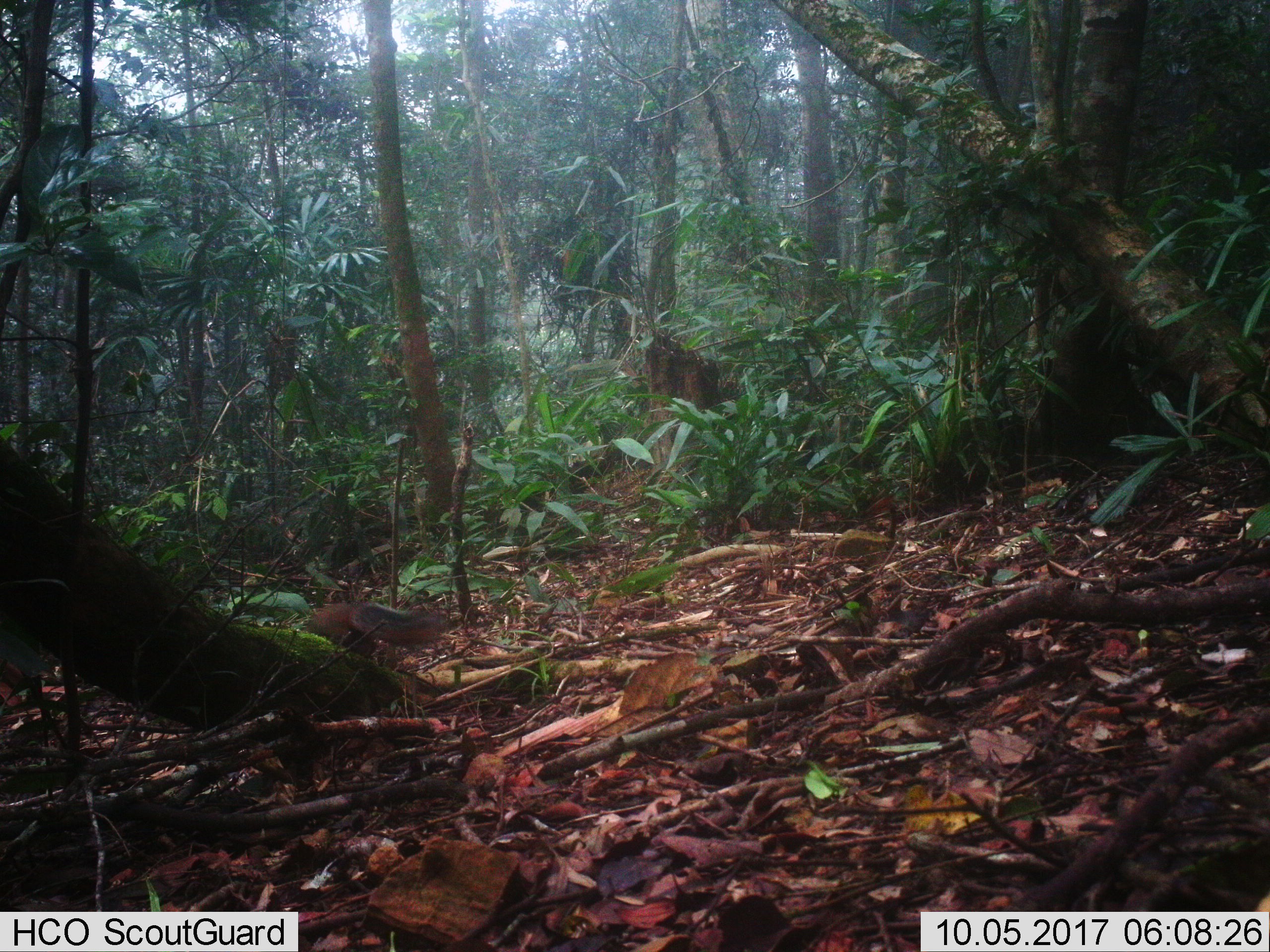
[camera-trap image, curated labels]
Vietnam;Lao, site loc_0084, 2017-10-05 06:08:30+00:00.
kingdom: Animalia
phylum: Chordata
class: Mammalia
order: Rodentia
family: Sciuridae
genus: Dremomys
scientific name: Dremomys rufigenis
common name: red-cheeked squirrel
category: red cheeked squirrel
Red cheeked squirrel (red-cheeked squirrel) (Dremomys rufigenis). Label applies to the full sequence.